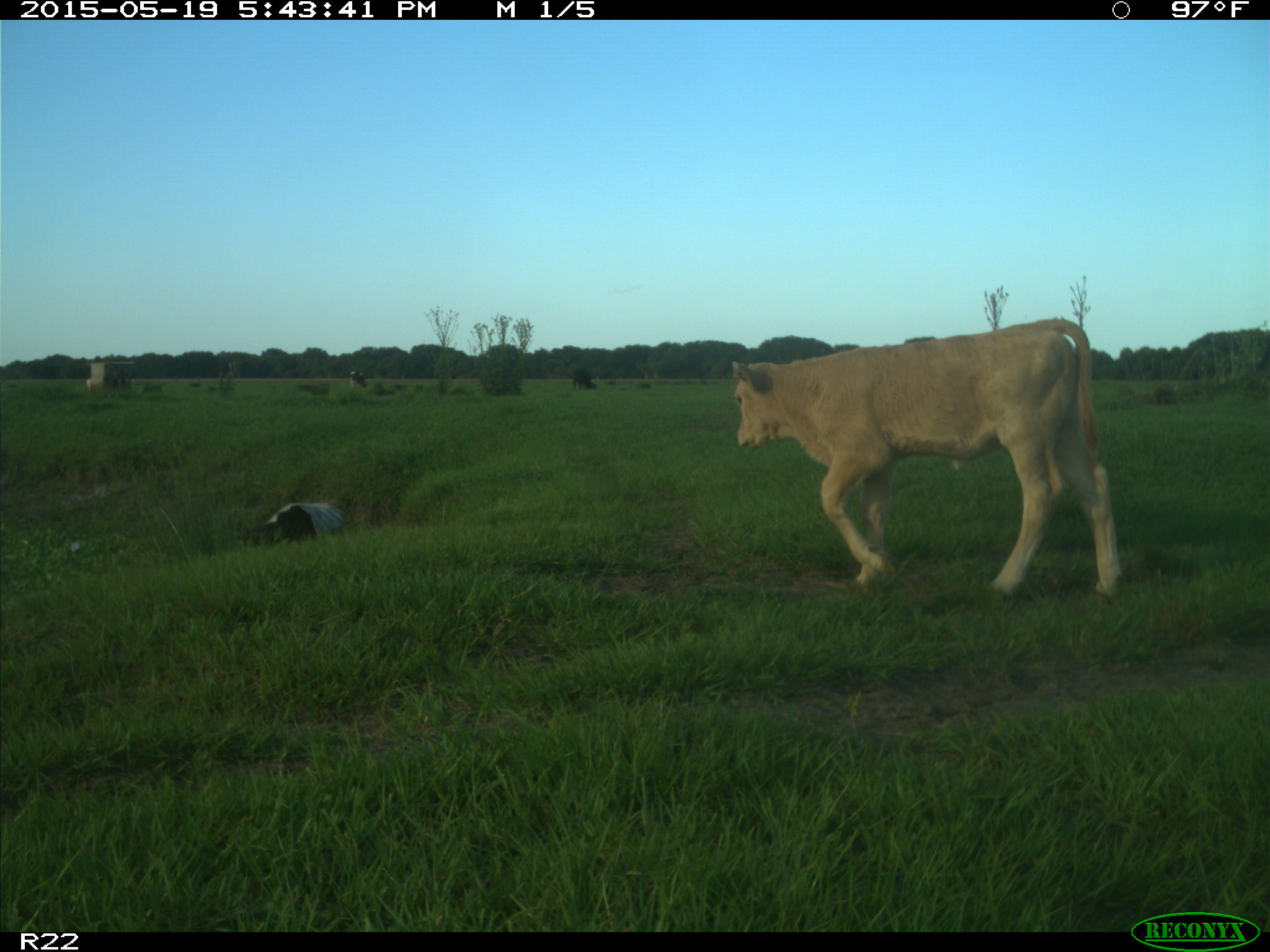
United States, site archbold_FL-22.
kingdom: Animalia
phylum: Chordata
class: Mammalia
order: Artiodactyla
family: Bovidae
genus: Bos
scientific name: Bos taurus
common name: domestic cow